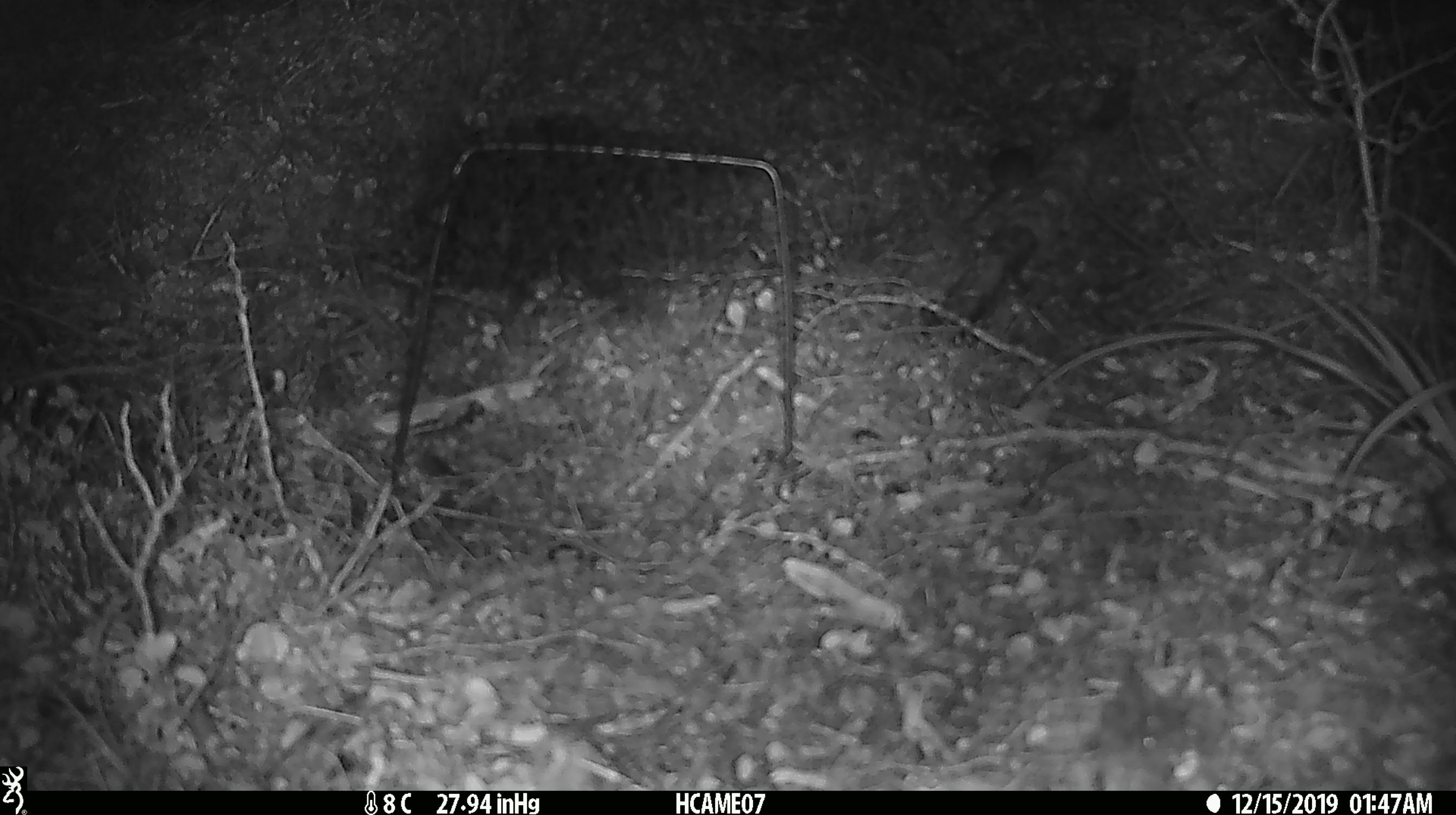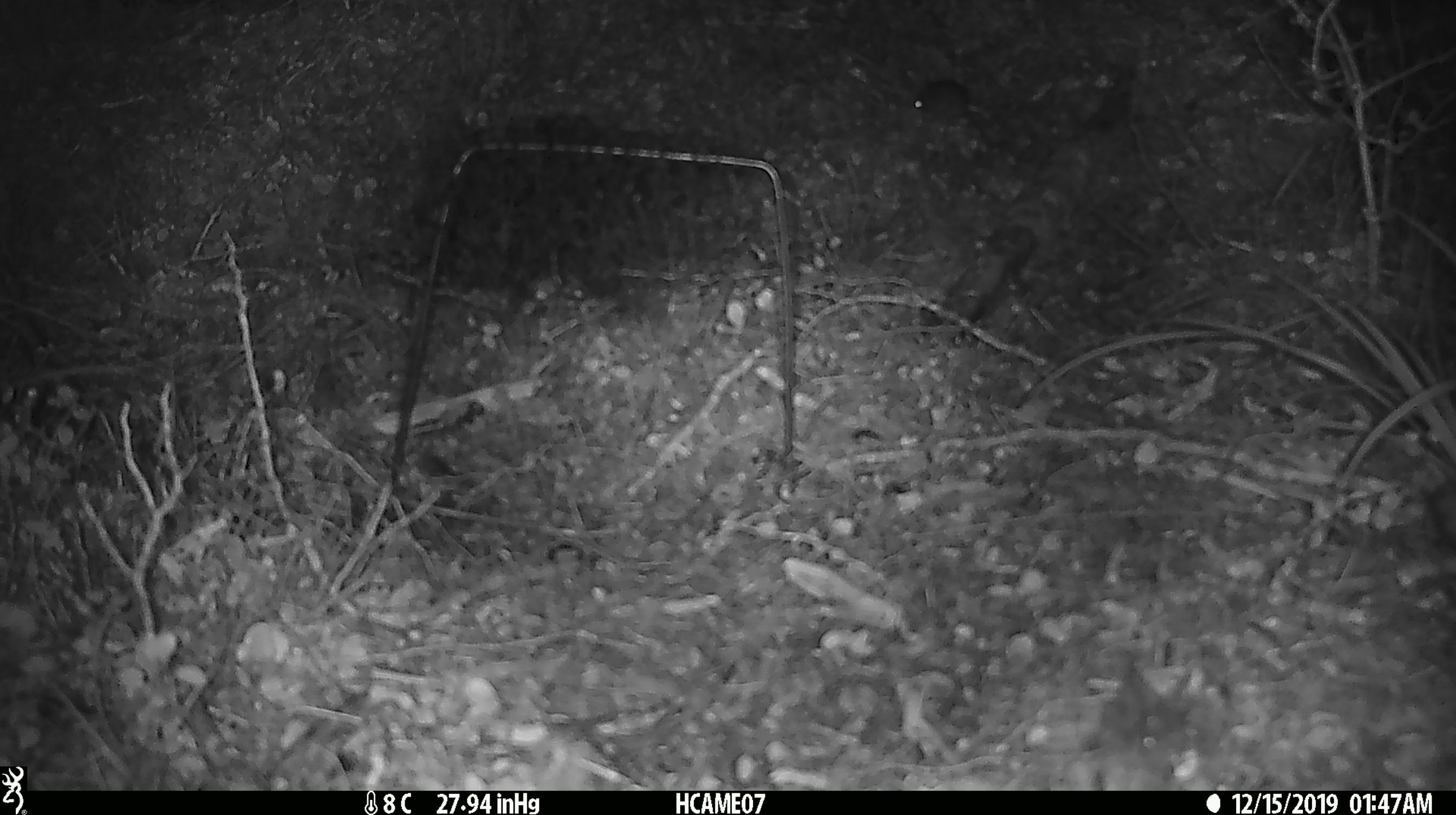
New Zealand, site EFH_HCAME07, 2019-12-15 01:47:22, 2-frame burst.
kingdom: Animalia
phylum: Chordata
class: Mammalia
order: Rodentia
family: Muridae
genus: Mus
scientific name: Mus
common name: mouse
Mouse (Mus).